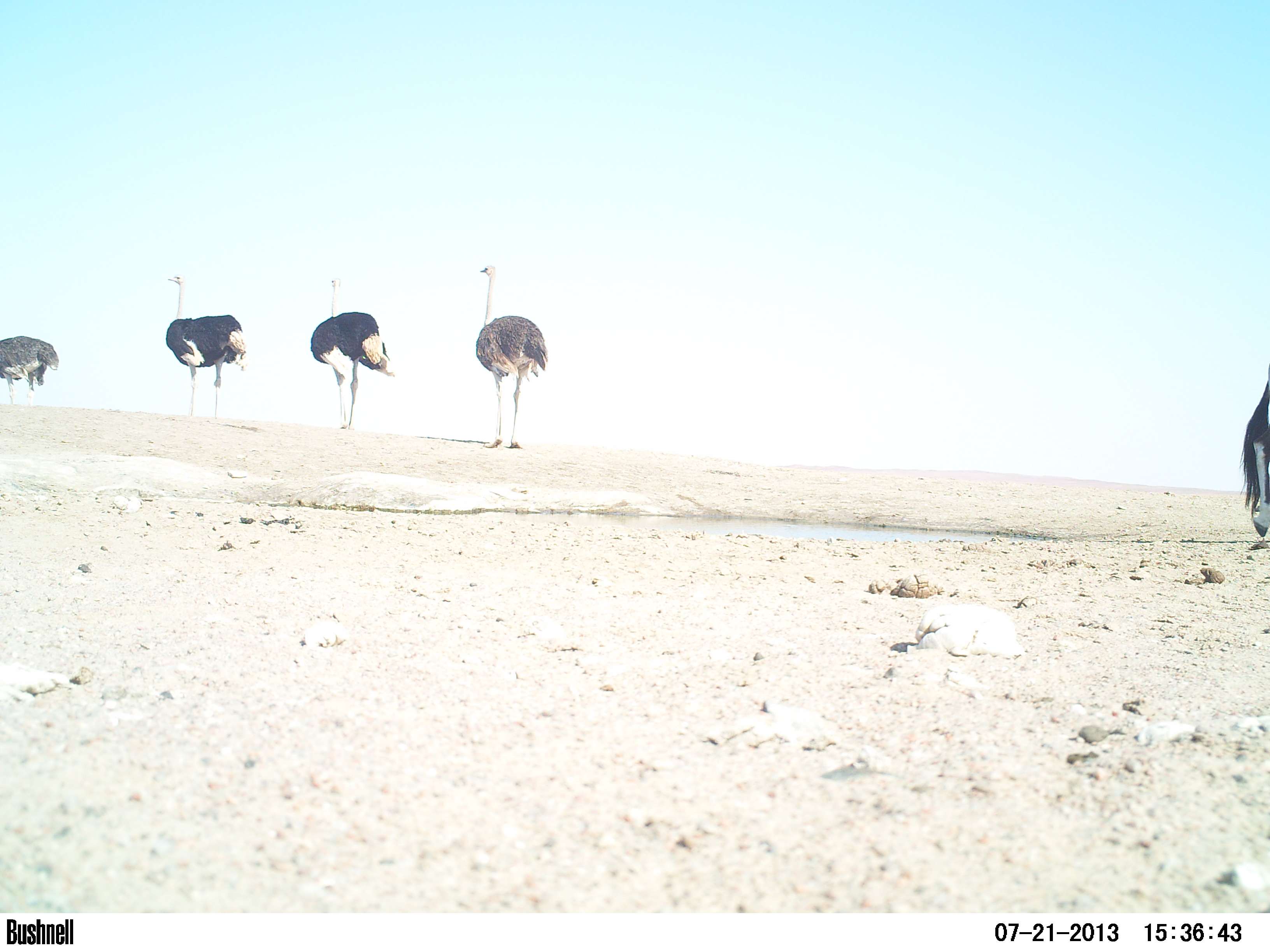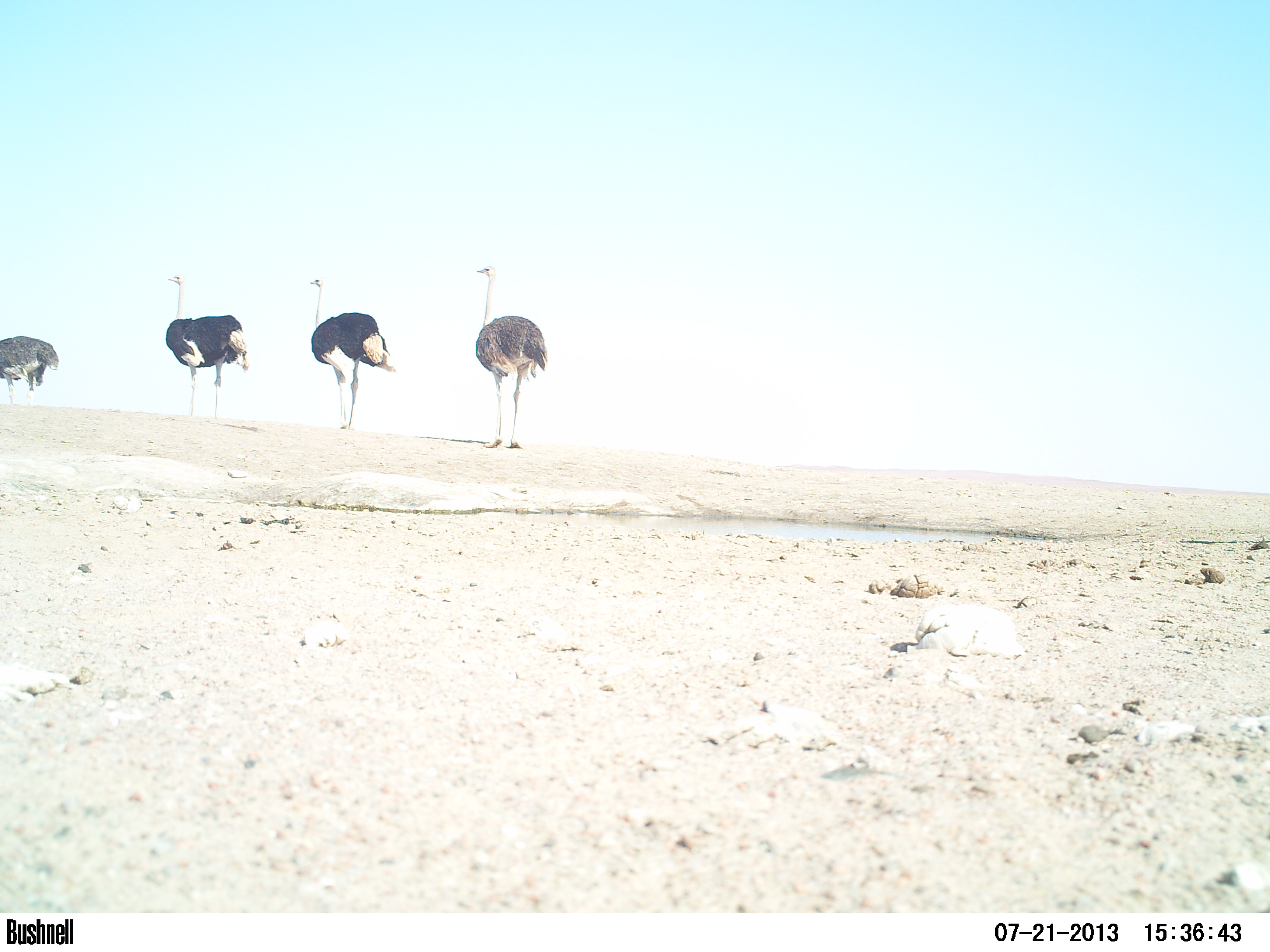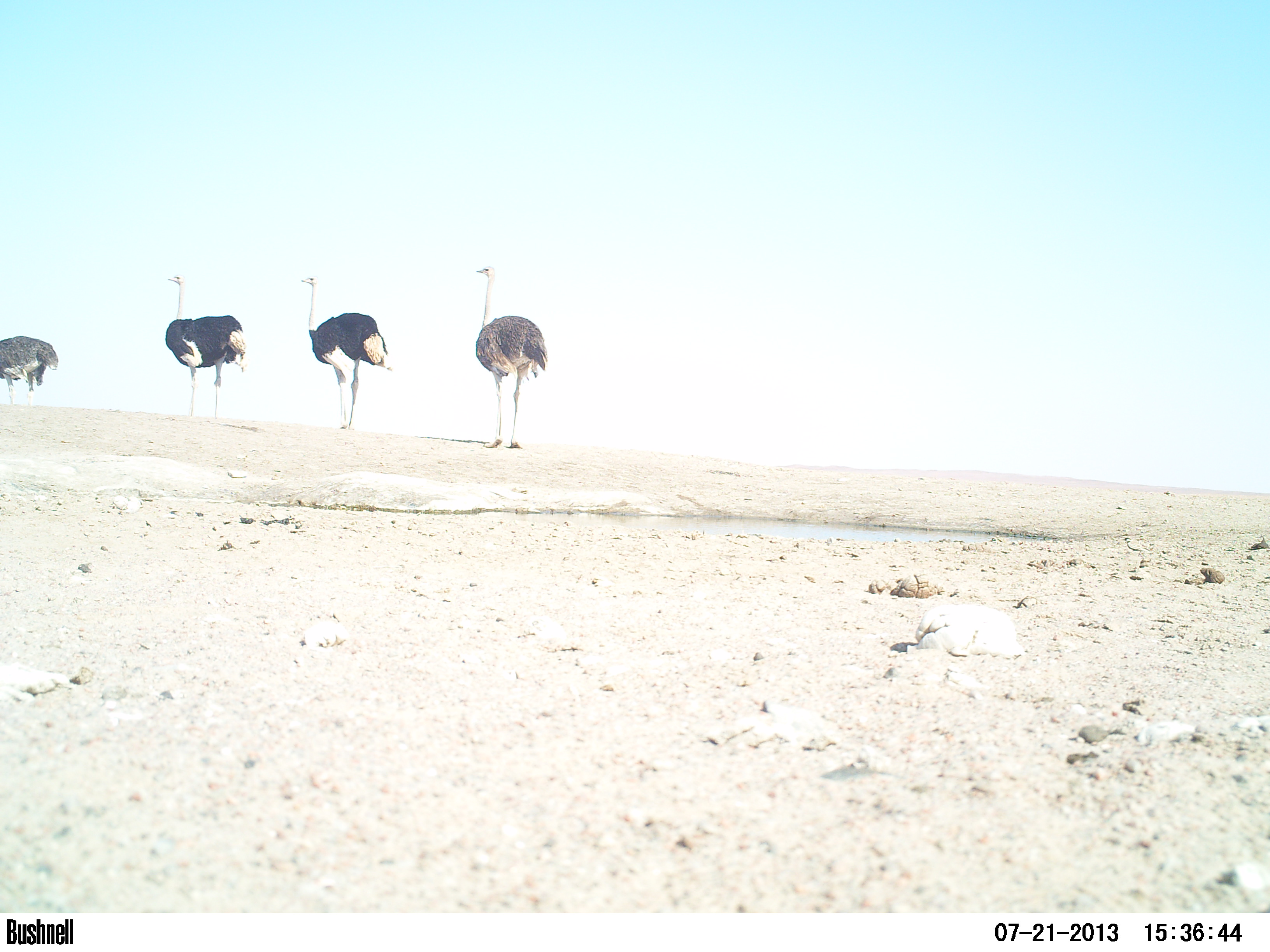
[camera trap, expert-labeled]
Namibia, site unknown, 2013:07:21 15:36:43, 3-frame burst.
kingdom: Animalia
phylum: Chordata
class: Aves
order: Struthioniformes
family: Struthionidae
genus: Struthio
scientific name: Struthio camelus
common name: common ostrich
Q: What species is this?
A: Struthio camelus (common ostrich).